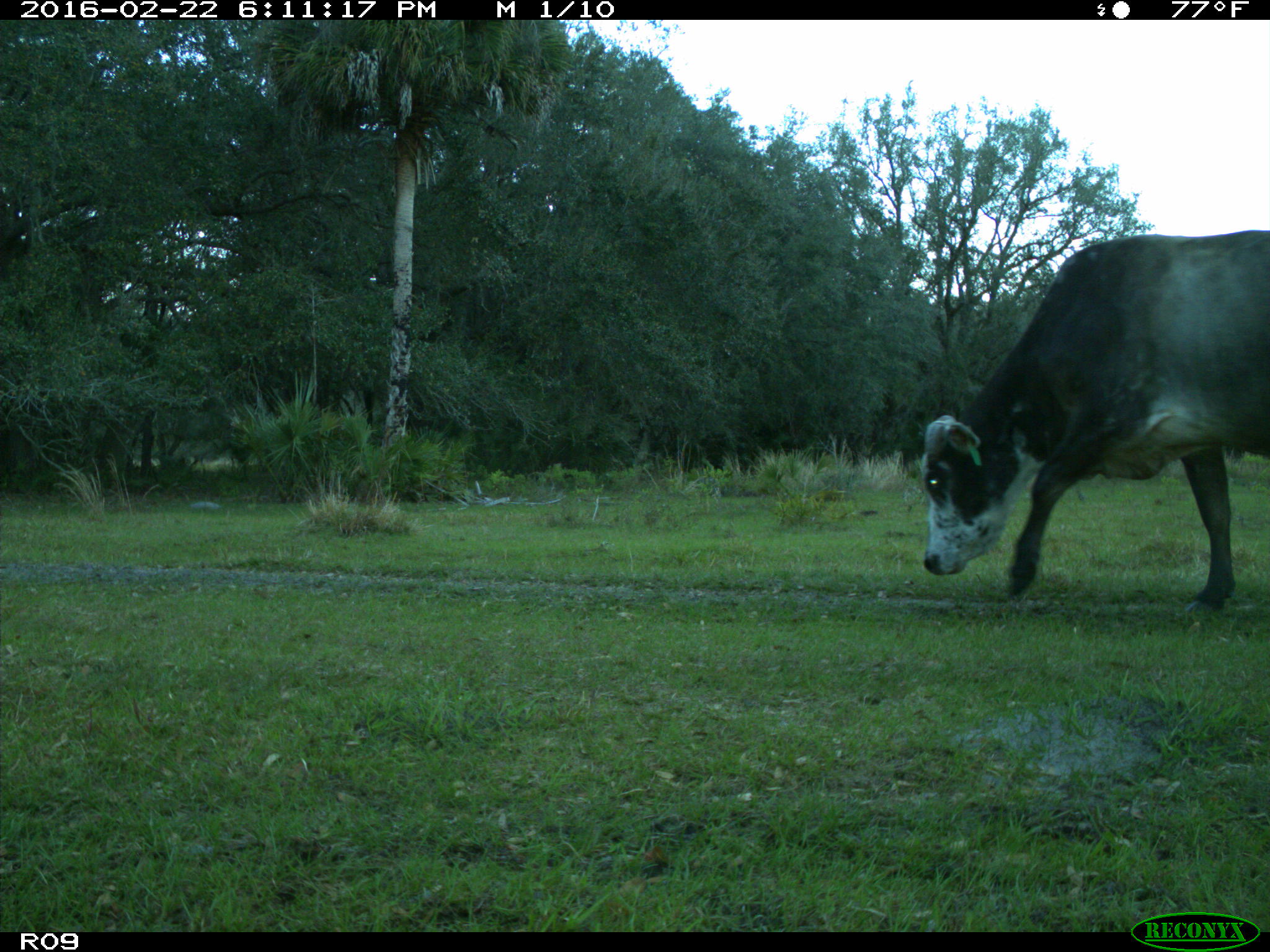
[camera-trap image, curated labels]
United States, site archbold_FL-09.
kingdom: Animalia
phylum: Chordata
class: Mammalia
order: Artiodactyla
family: Bovidae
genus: Bos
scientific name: Bos taurus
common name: domestic cow